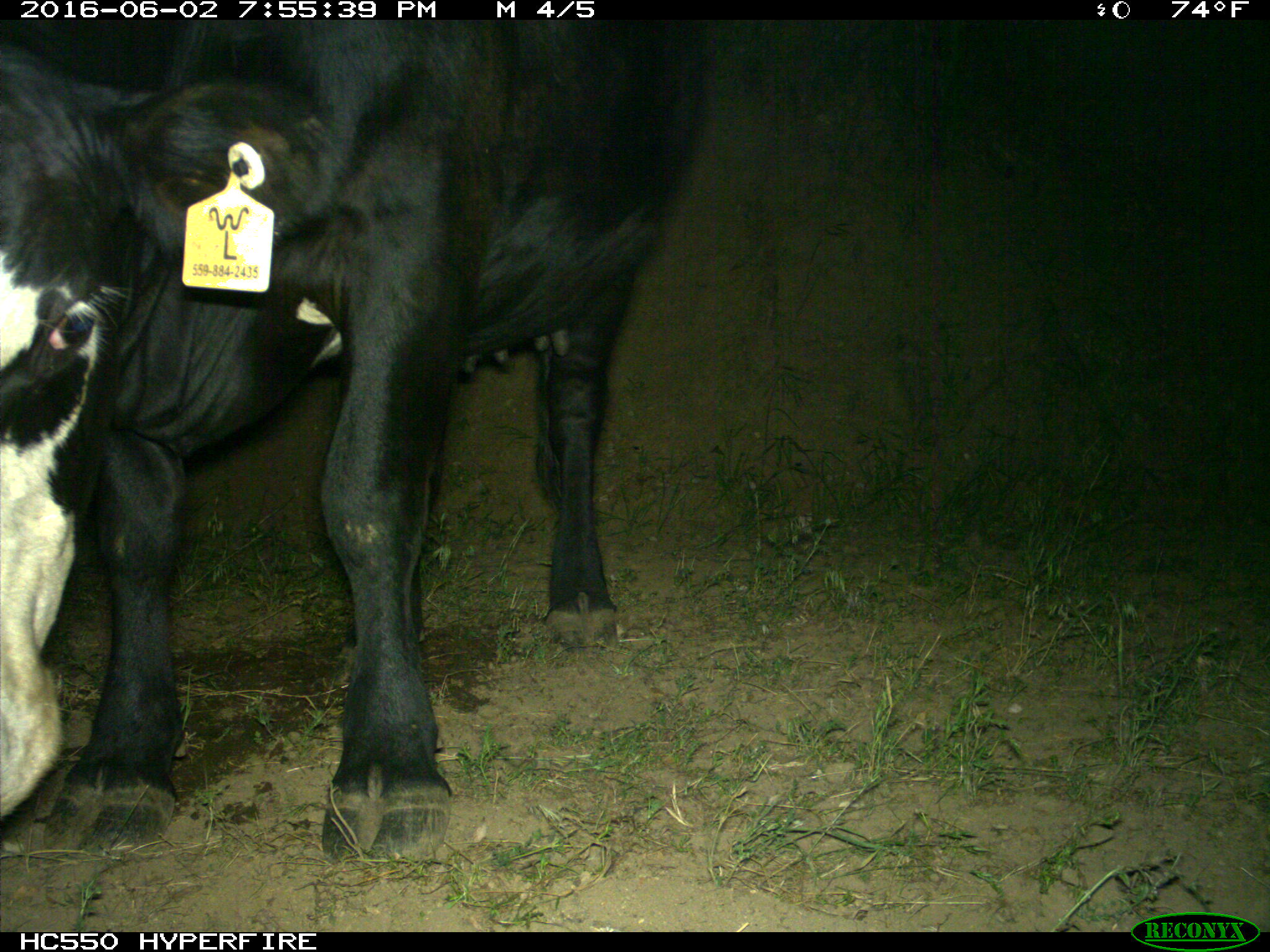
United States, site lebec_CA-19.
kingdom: Animalia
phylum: Chordata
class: Mammalia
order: Artiodactyla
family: Bovidae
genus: Bos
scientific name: Bos taurus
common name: domestic cow